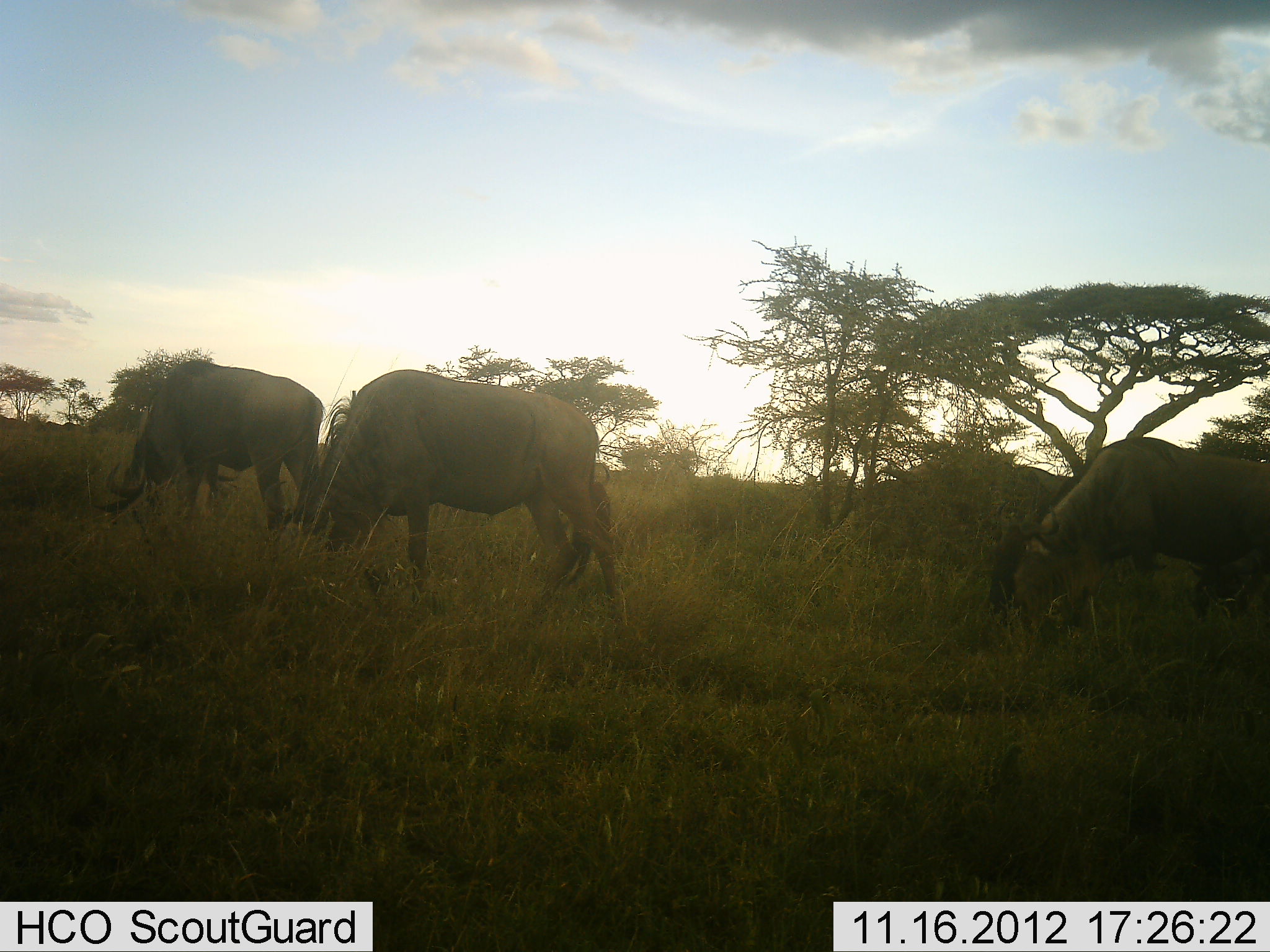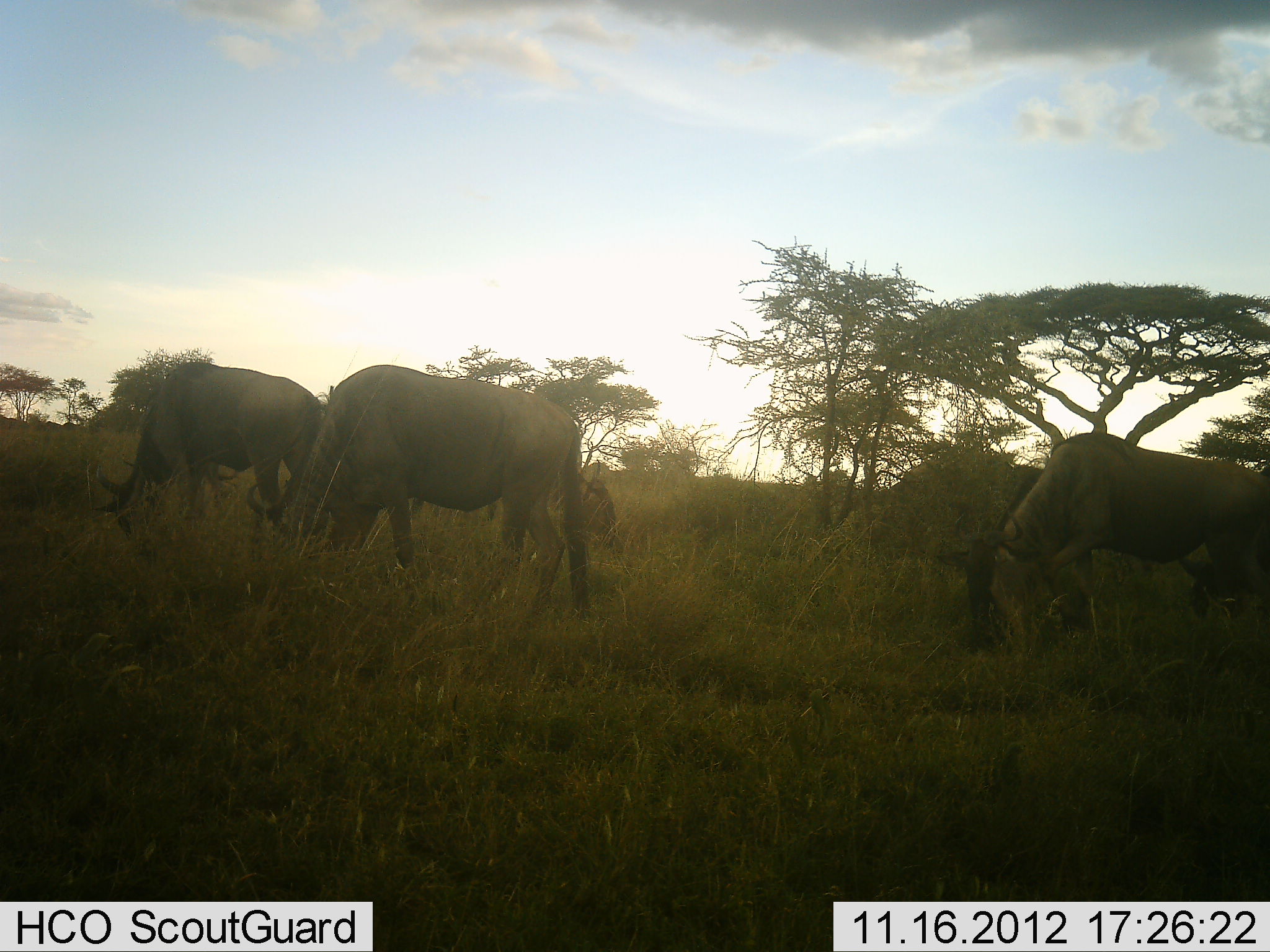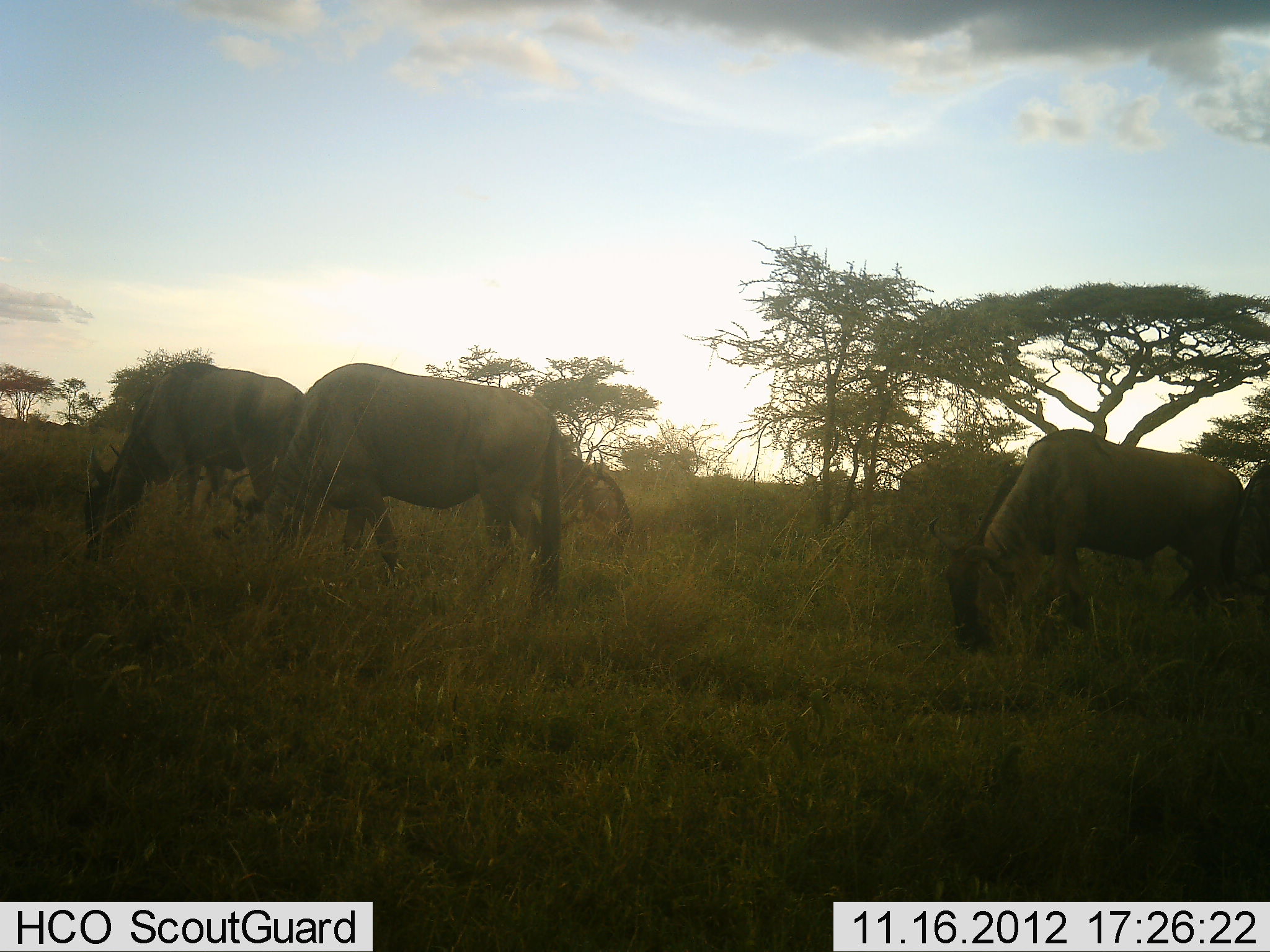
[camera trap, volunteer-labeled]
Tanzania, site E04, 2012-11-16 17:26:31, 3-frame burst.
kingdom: Animalia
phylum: Chordata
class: Mammalia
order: Artiodactyla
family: Bovidae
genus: Connochaetes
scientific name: Connochaetes taurinus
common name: blue wildebeest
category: wildebeest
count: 4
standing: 30%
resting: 0%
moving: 20%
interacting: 0%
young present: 0%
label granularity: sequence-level